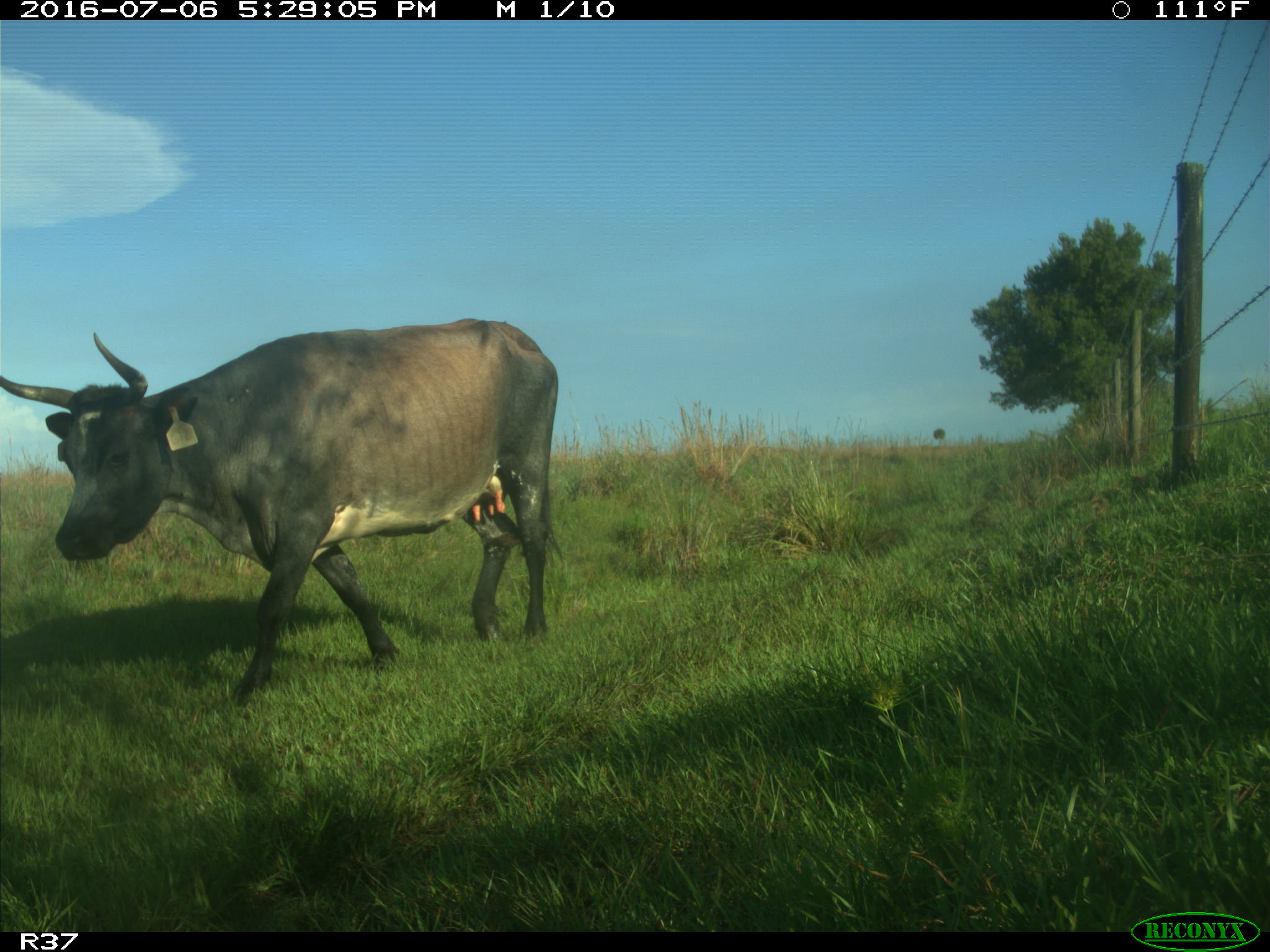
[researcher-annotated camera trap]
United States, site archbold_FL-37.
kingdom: Animalia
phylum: Chordata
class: Mammalia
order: Artiodactyla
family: Bovidae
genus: Bos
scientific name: Bos taurus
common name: domestic cow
Bos taurus (domestic cow).